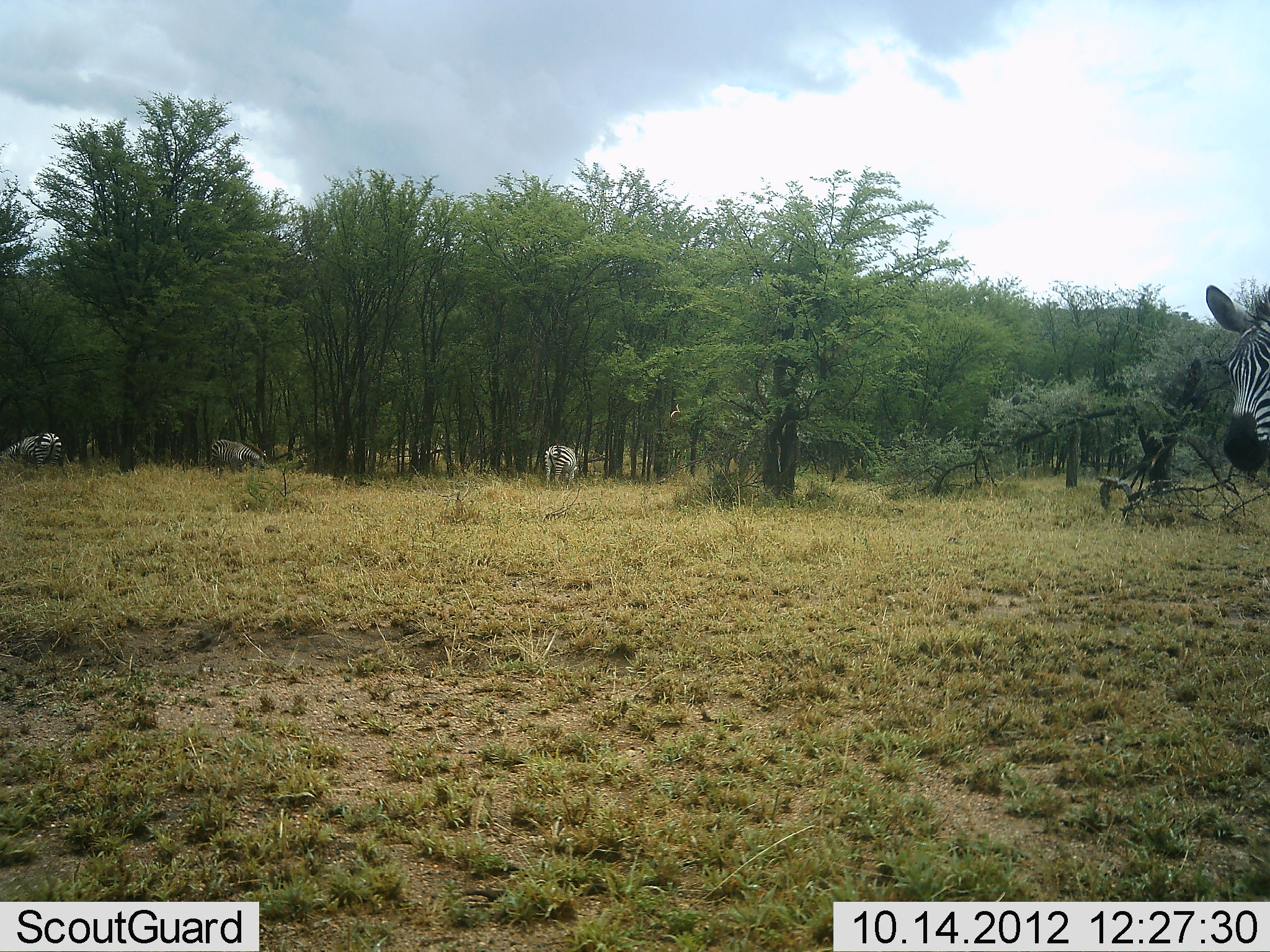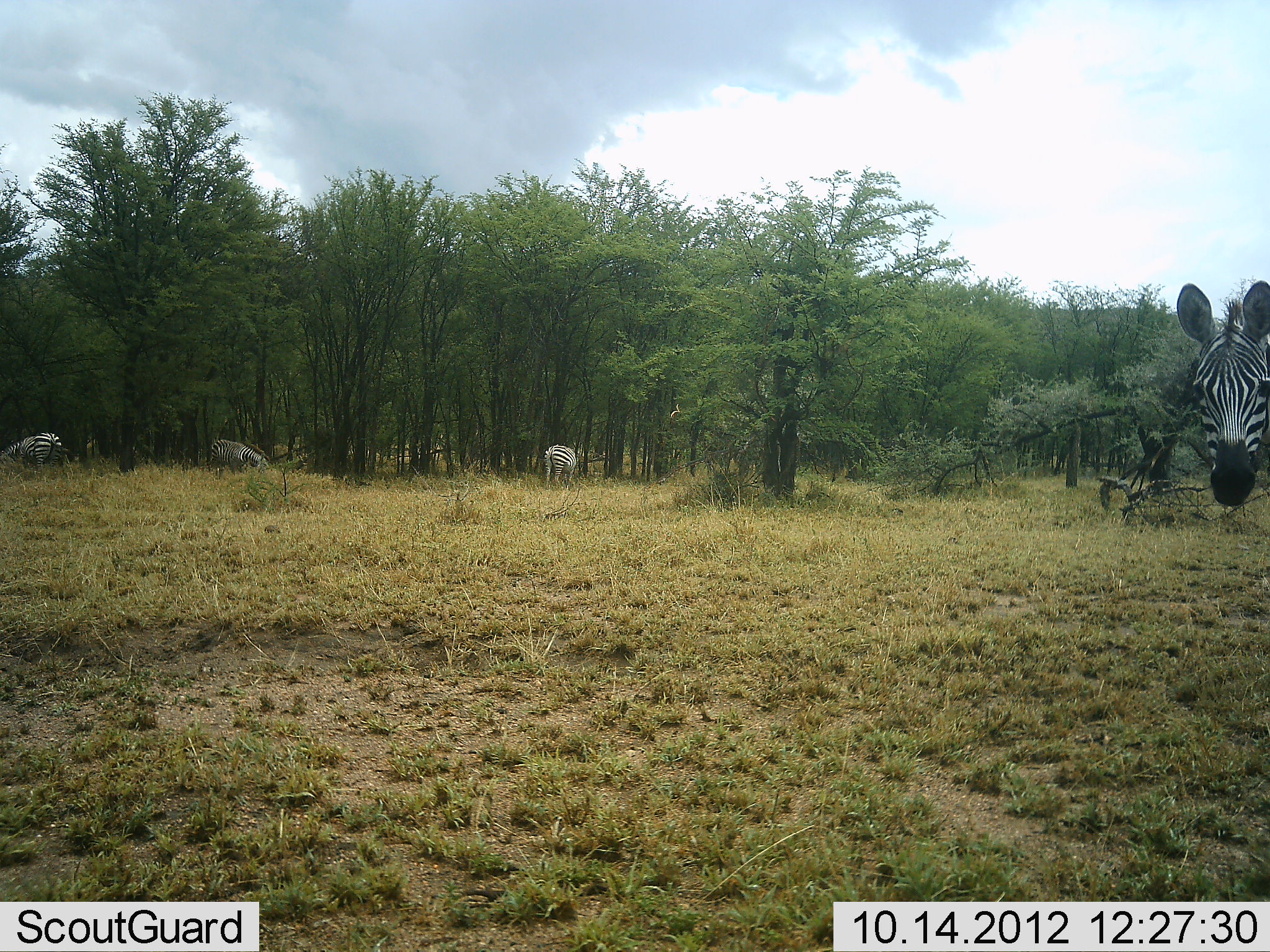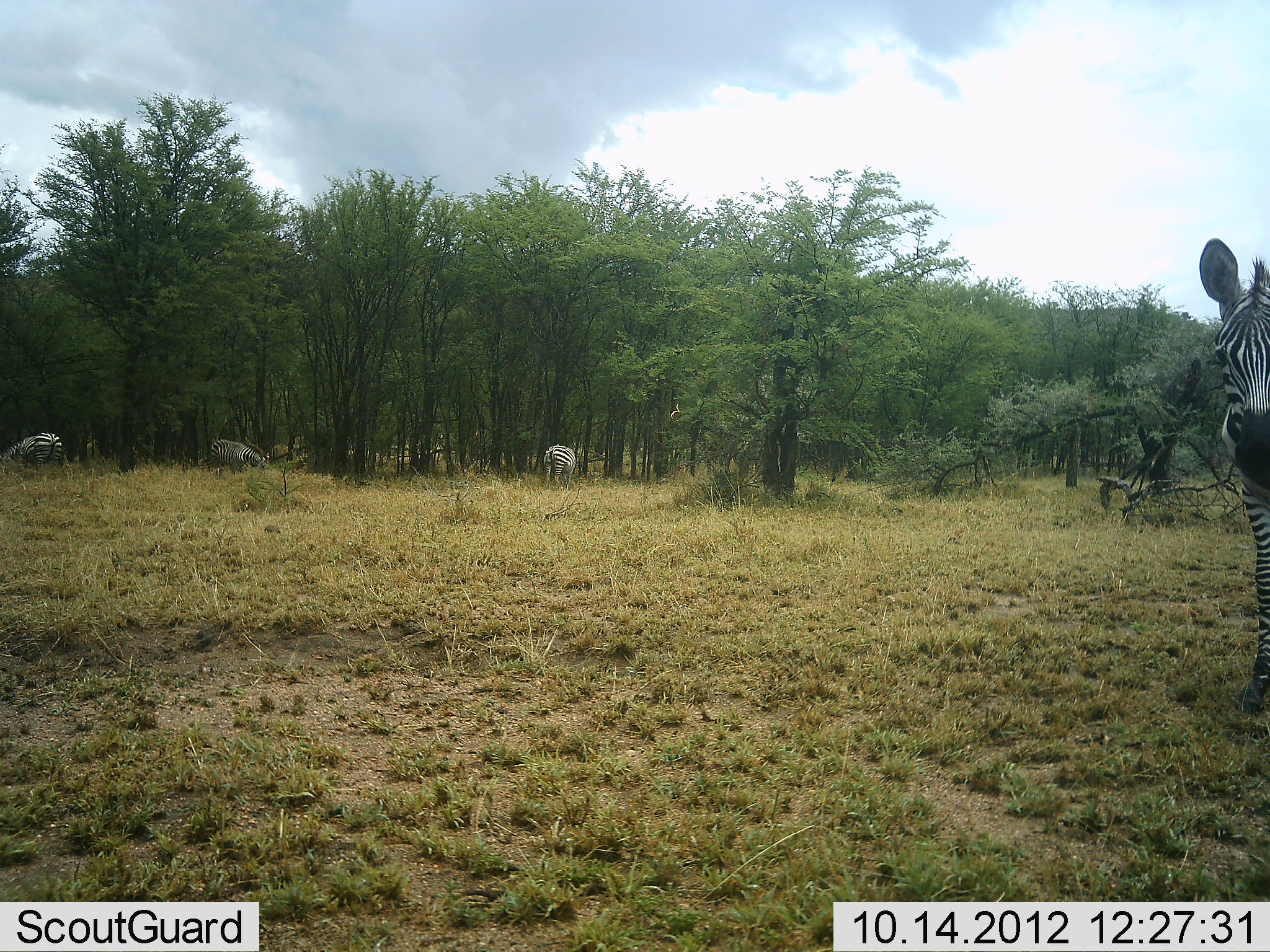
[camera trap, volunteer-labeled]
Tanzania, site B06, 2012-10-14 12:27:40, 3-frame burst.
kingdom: Animalia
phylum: Chordata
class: Mammalia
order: Perissodactyla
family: Equidae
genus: Equus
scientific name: Equus quagga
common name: plains zebra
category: zebra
Zebra (plains zebra) (Equus quagga), count 4. Behavior (volunteer vote fractions): standing 50%, resting 0%, moving 40%, interacting 0%. Young present (vote fraction): 0%. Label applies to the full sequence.